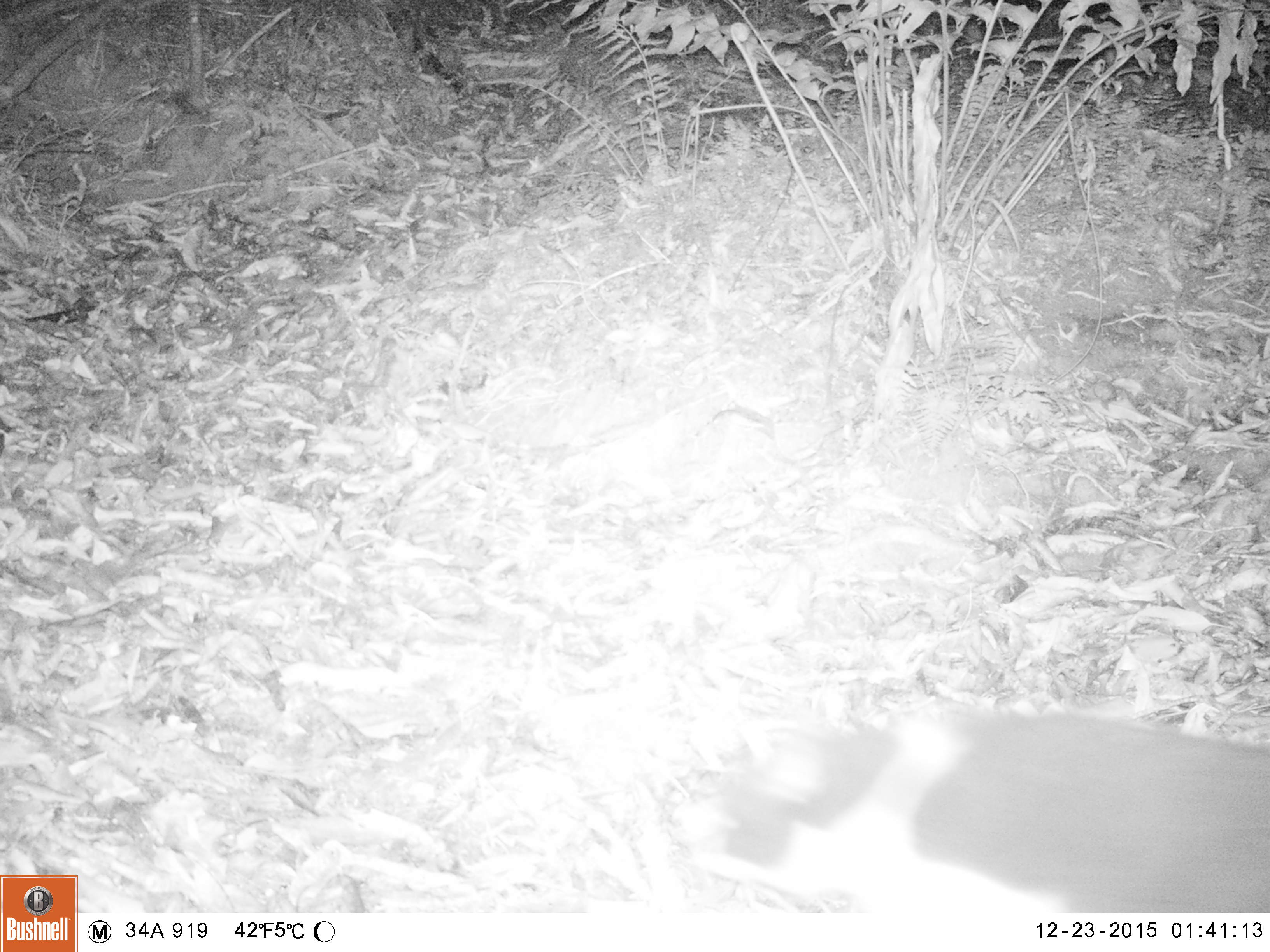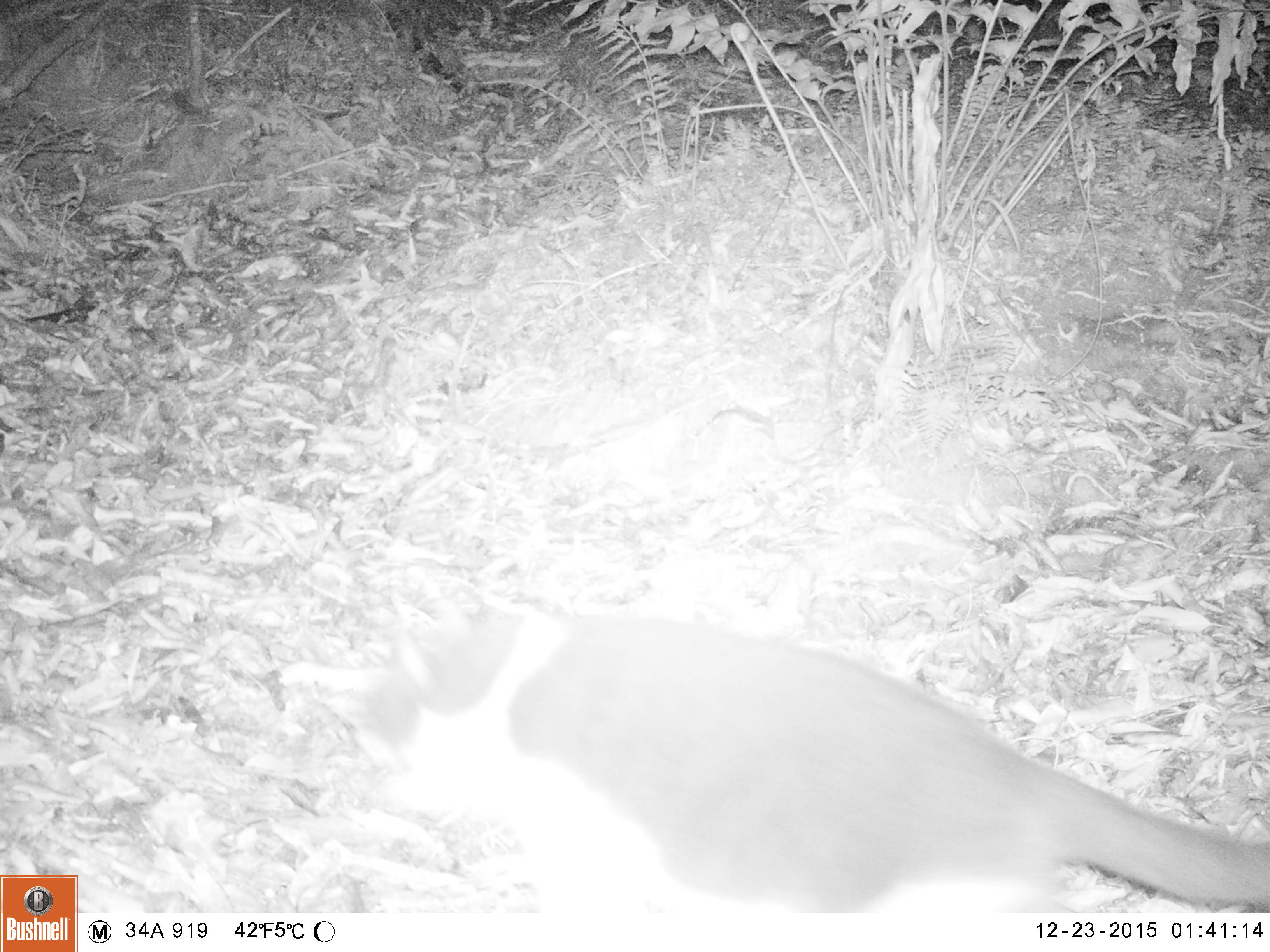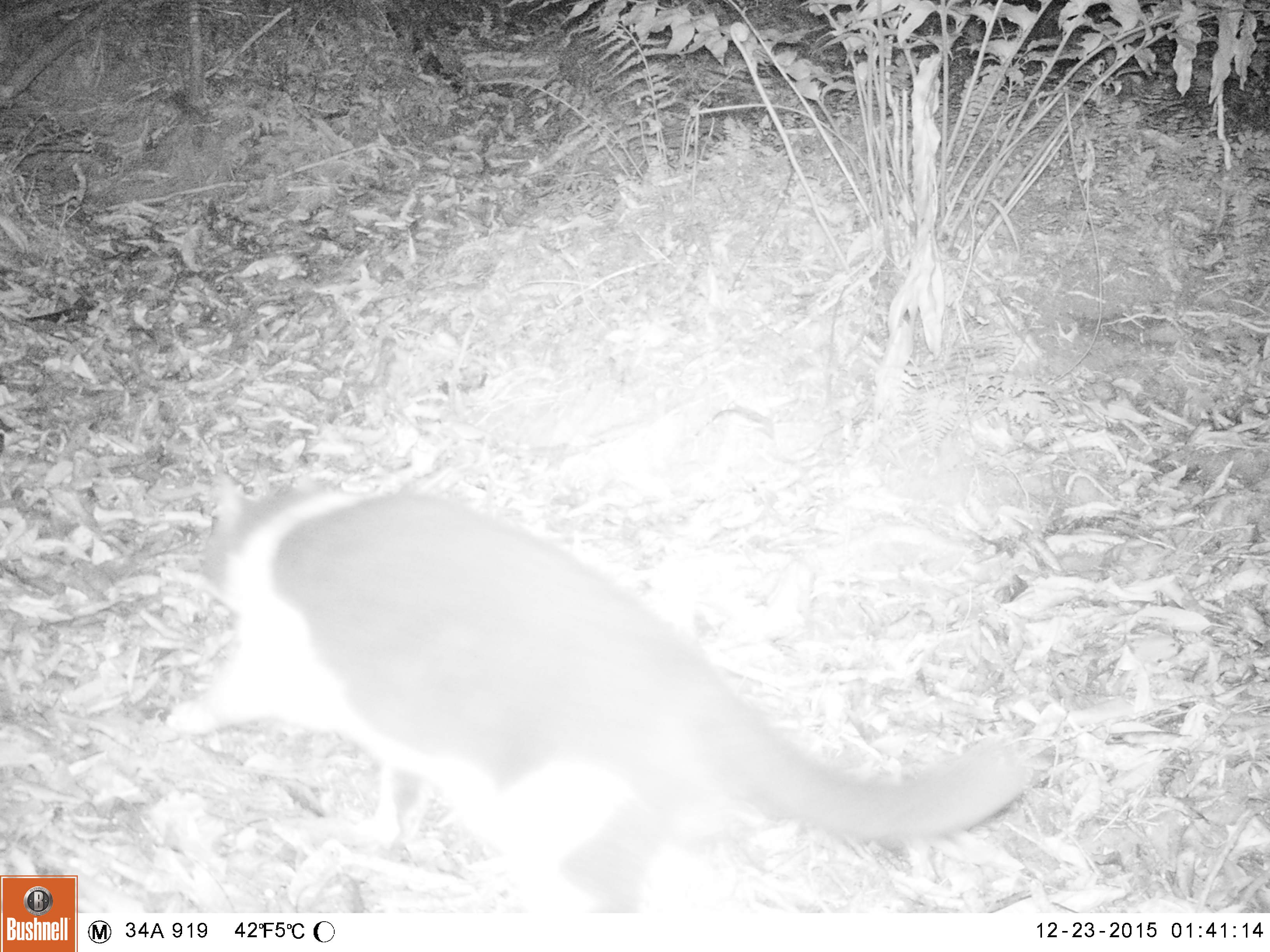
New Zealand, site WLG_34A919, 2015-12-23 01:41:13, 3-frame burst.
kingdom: Animalia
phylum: Chordata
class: Mammalia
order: Carnivora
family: Felidae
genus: Felis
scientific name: Felis catus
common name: domestic cat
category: cat